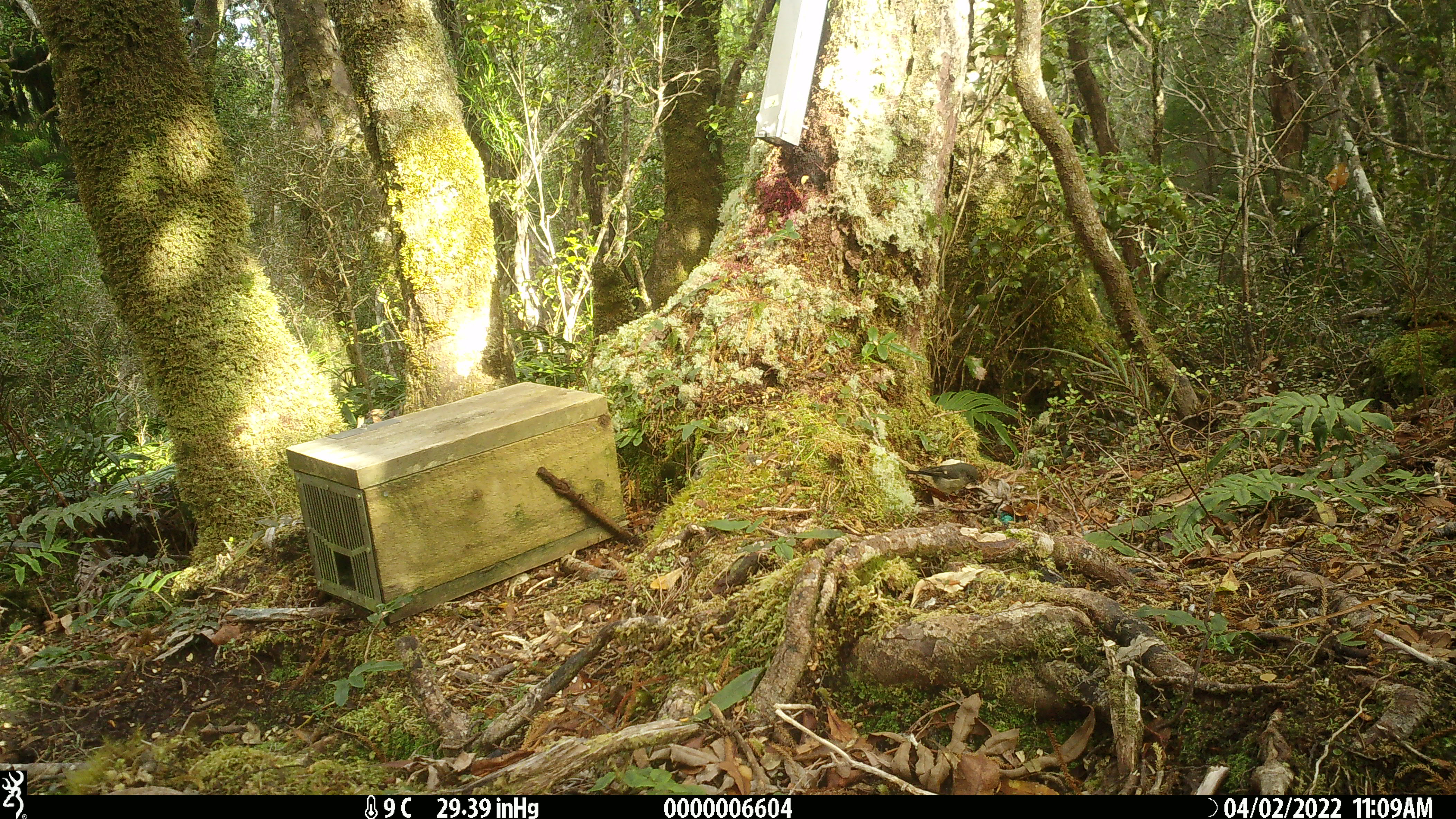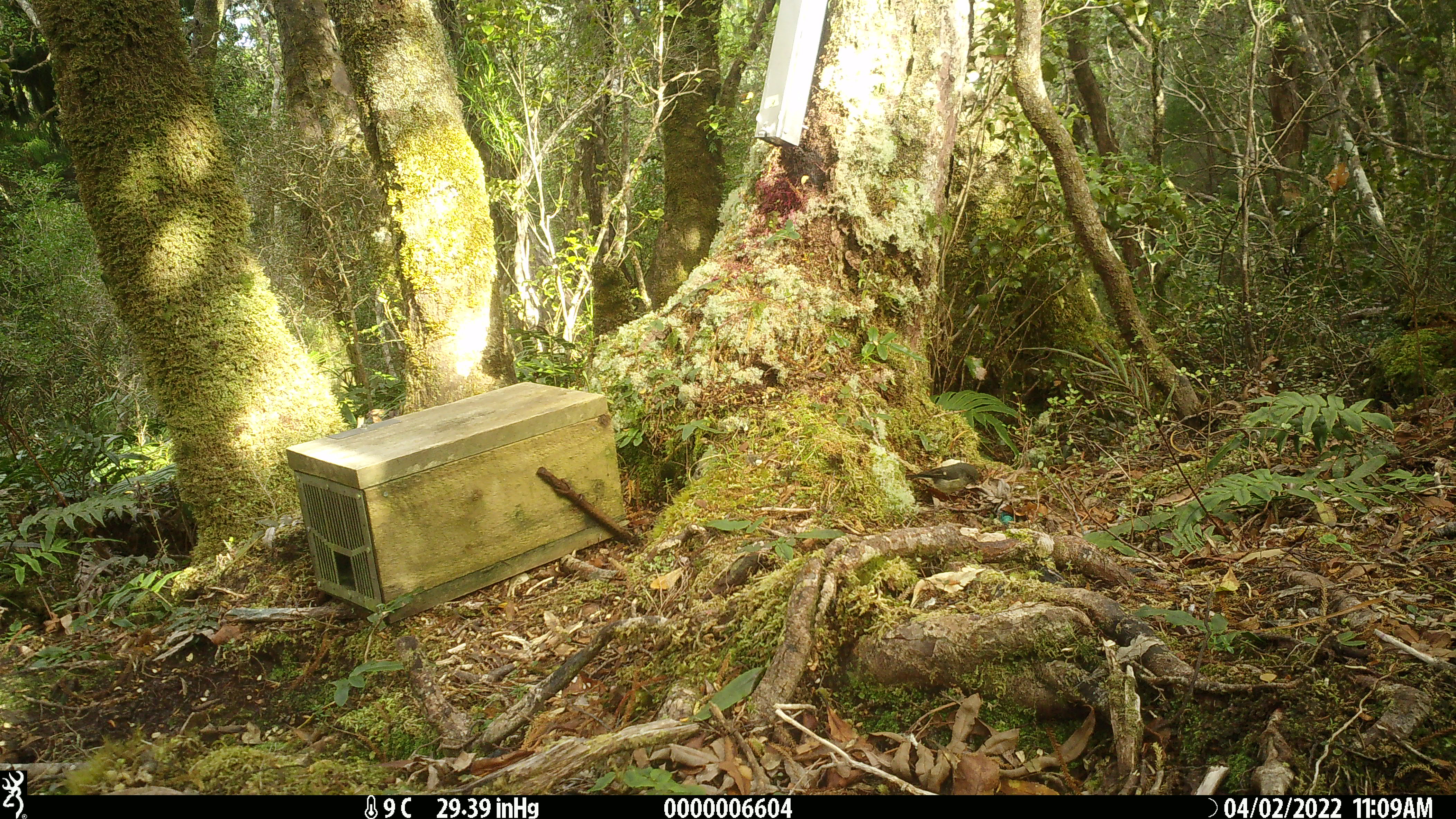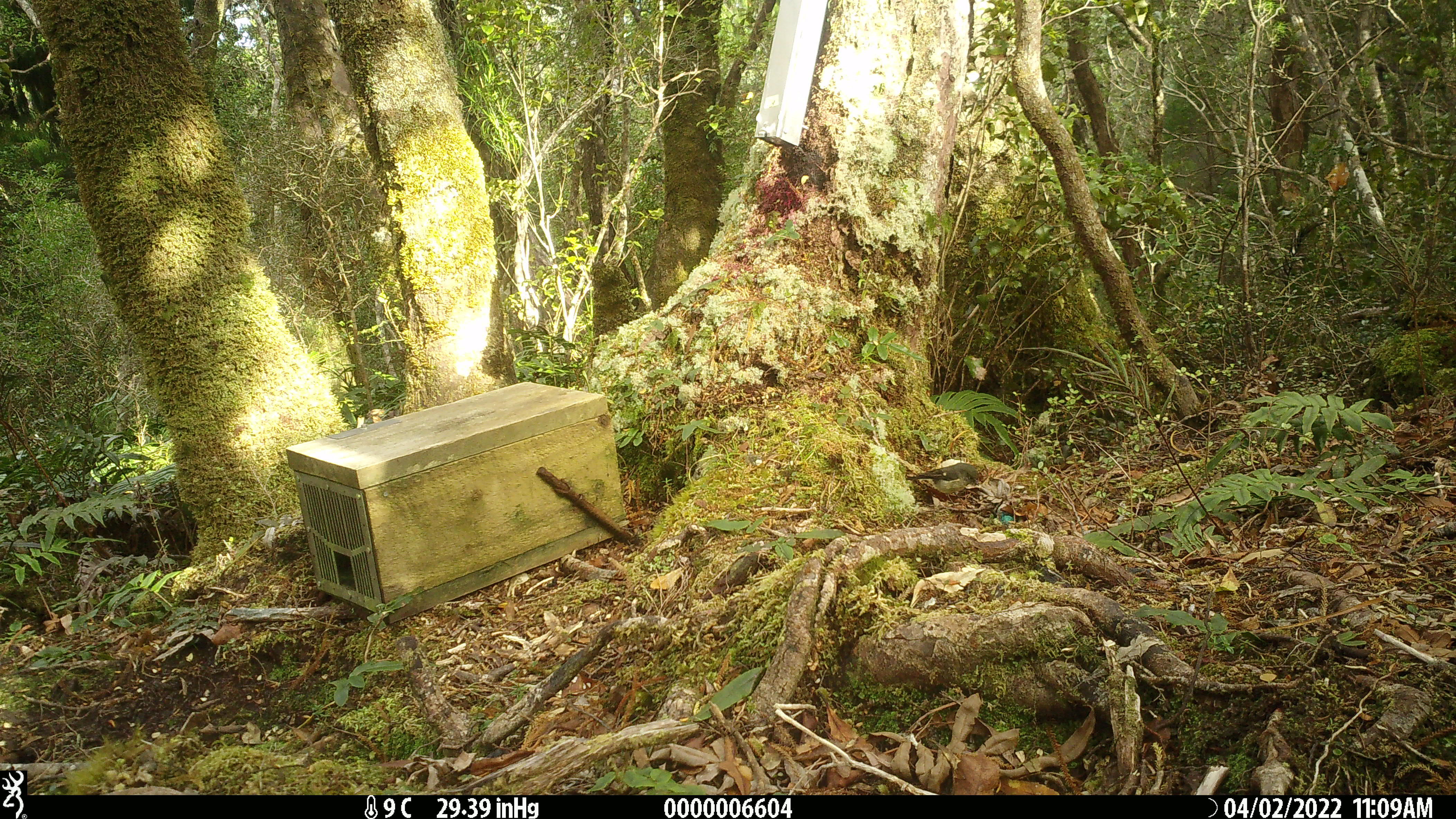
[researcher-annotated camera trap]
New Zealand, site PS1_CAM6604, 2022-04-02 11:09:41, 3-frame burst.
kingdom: Animalia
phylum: Chordata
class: Aves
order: Passeriformes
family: Petroicidae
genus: Petroica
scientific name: Petroica macrocephala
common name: tomtit